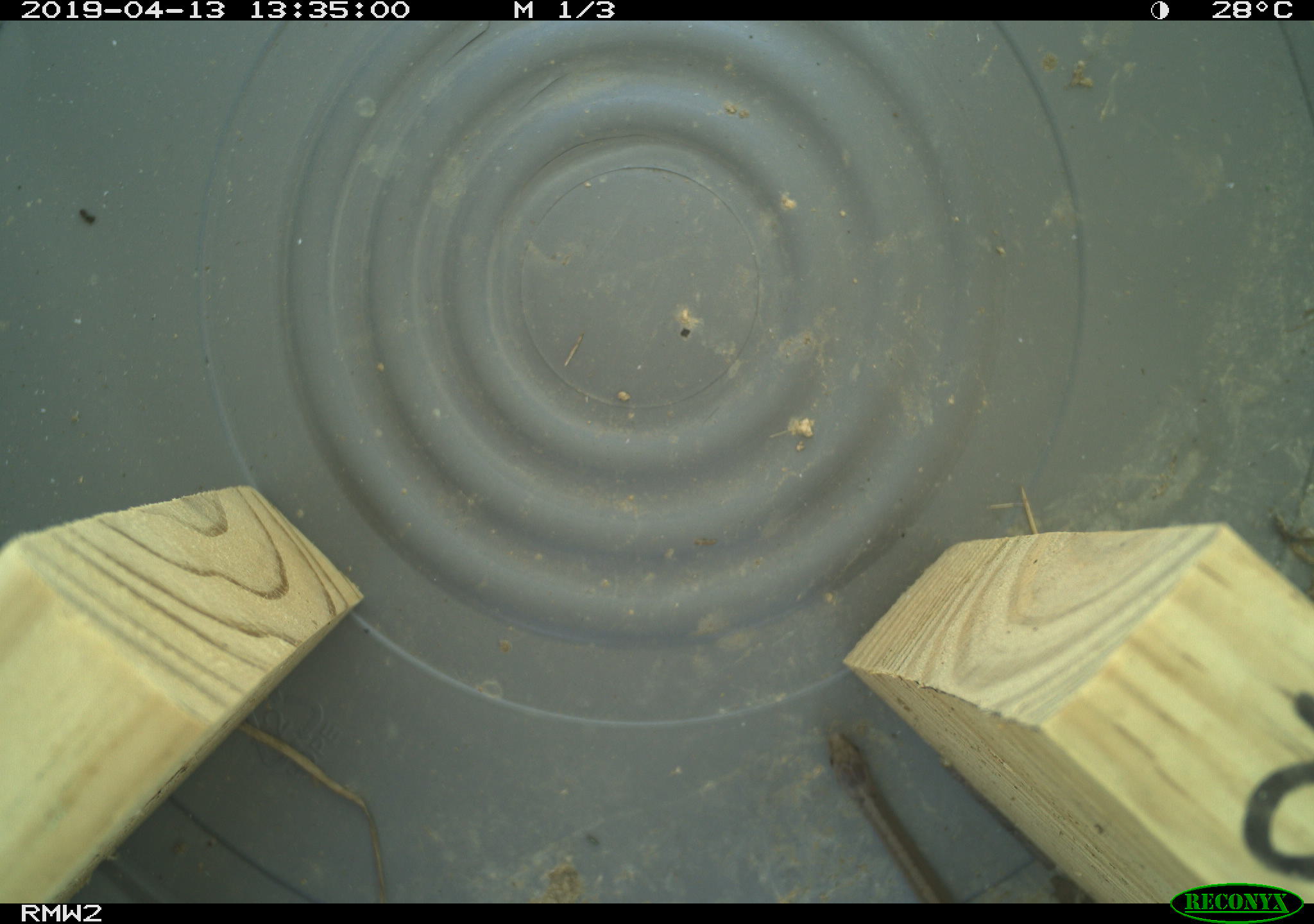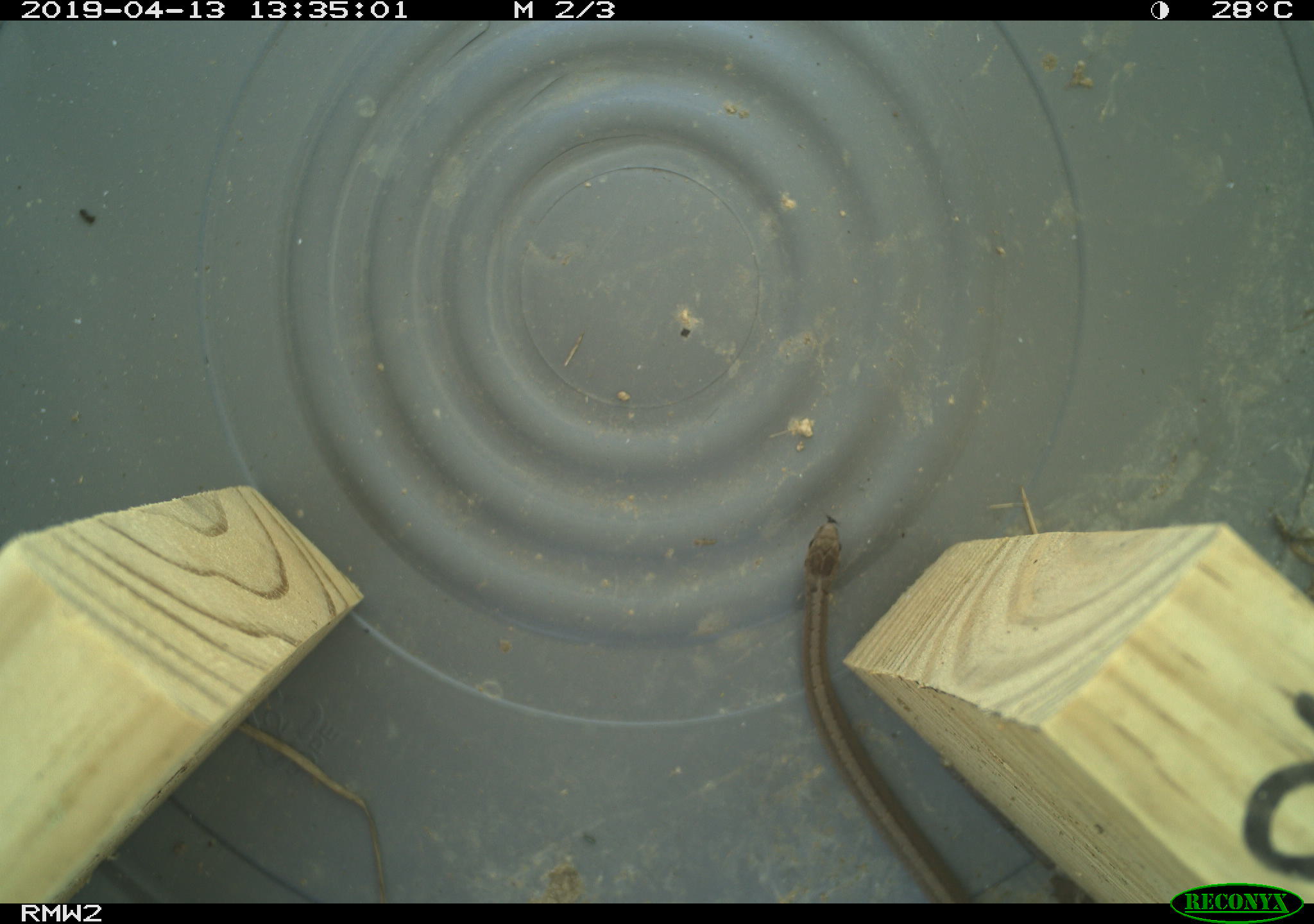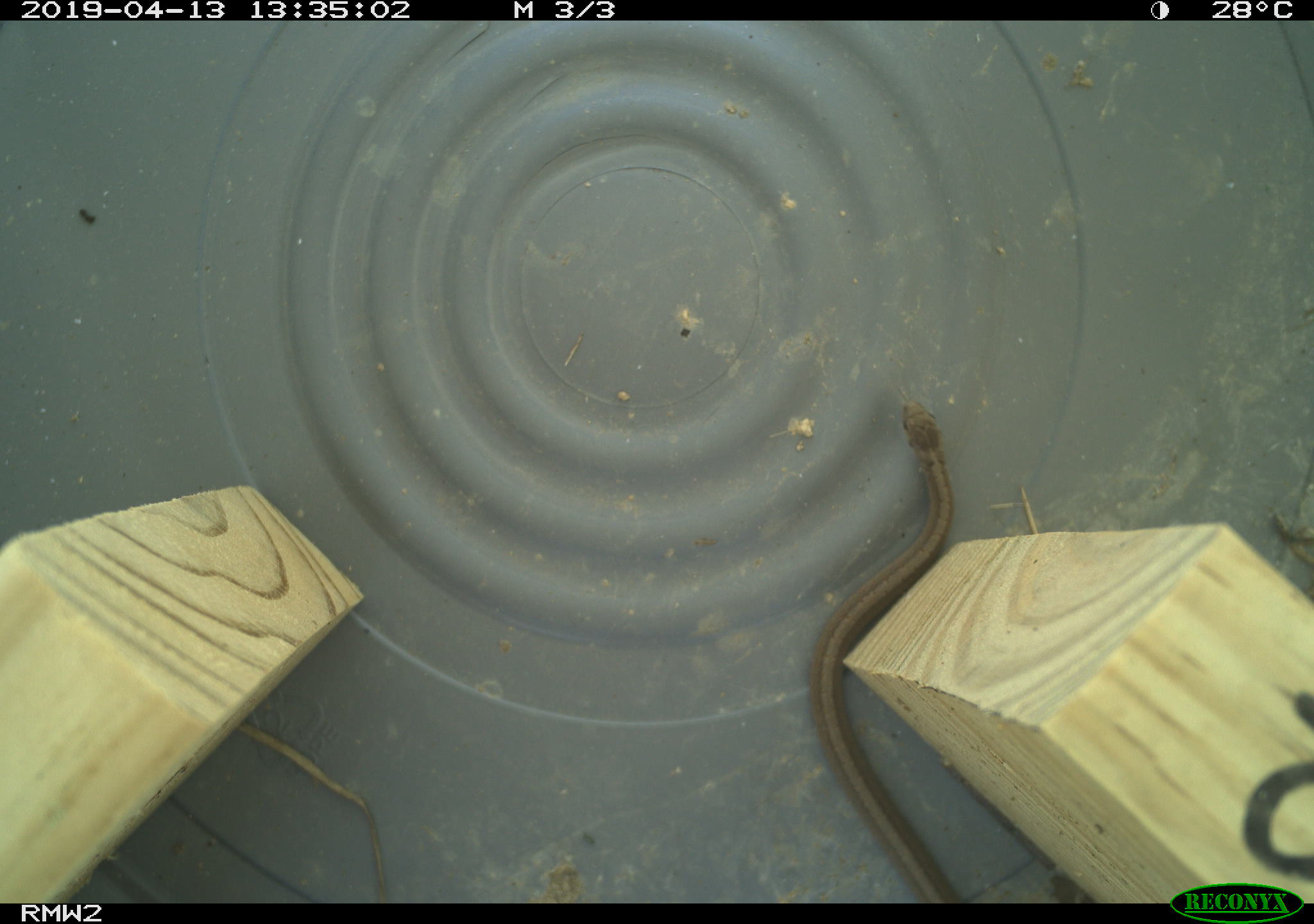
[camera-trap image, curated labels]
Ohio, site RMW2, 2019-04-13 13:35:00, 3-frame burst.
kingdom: Animalia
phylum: Chordata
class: Reptilia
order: Squamata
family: Colubridae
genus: Storeria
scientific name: Storeria dekayi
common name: dekay's brownsnake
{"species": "dekay's brownsnake (Storeria dekayi)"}